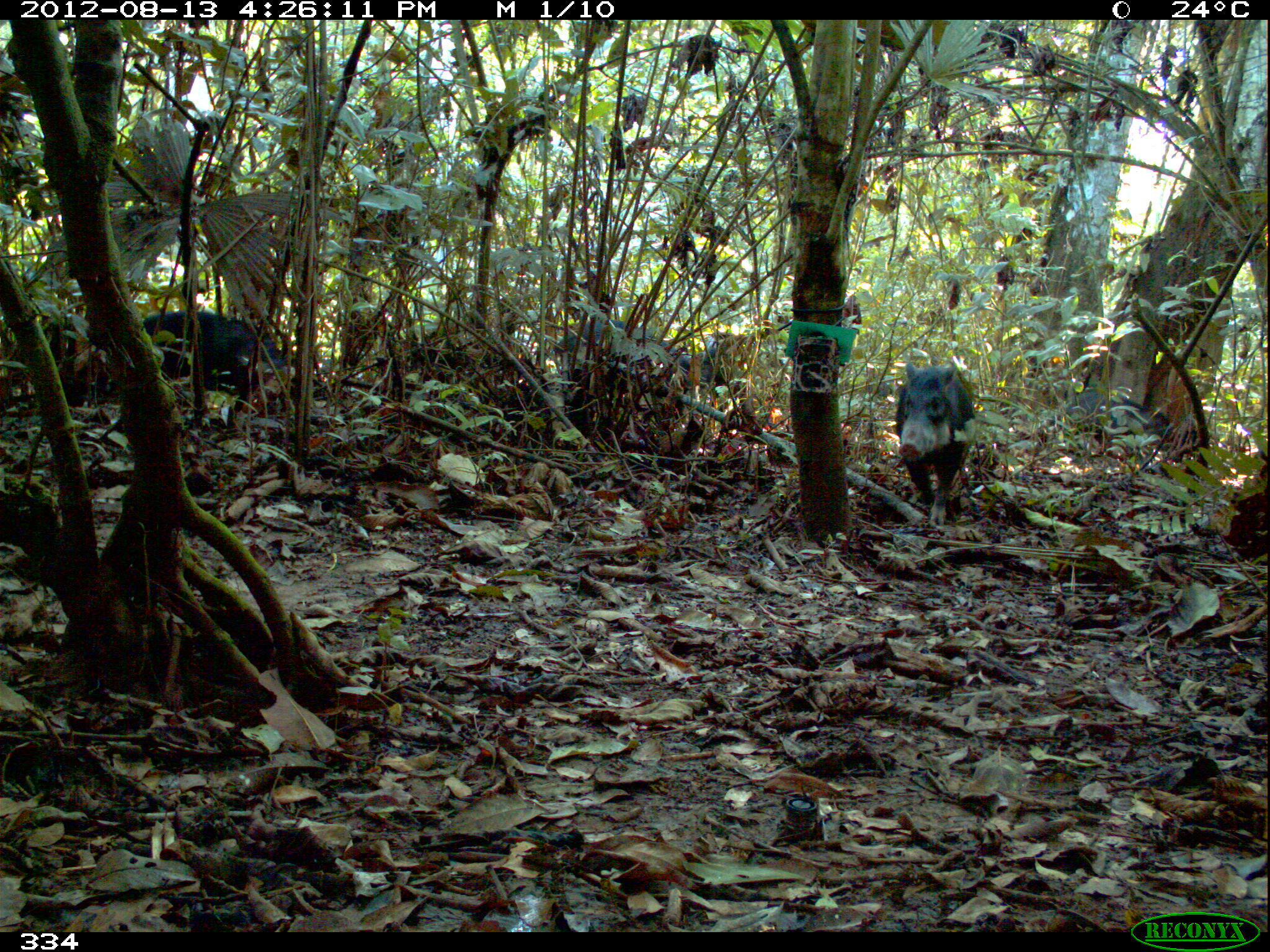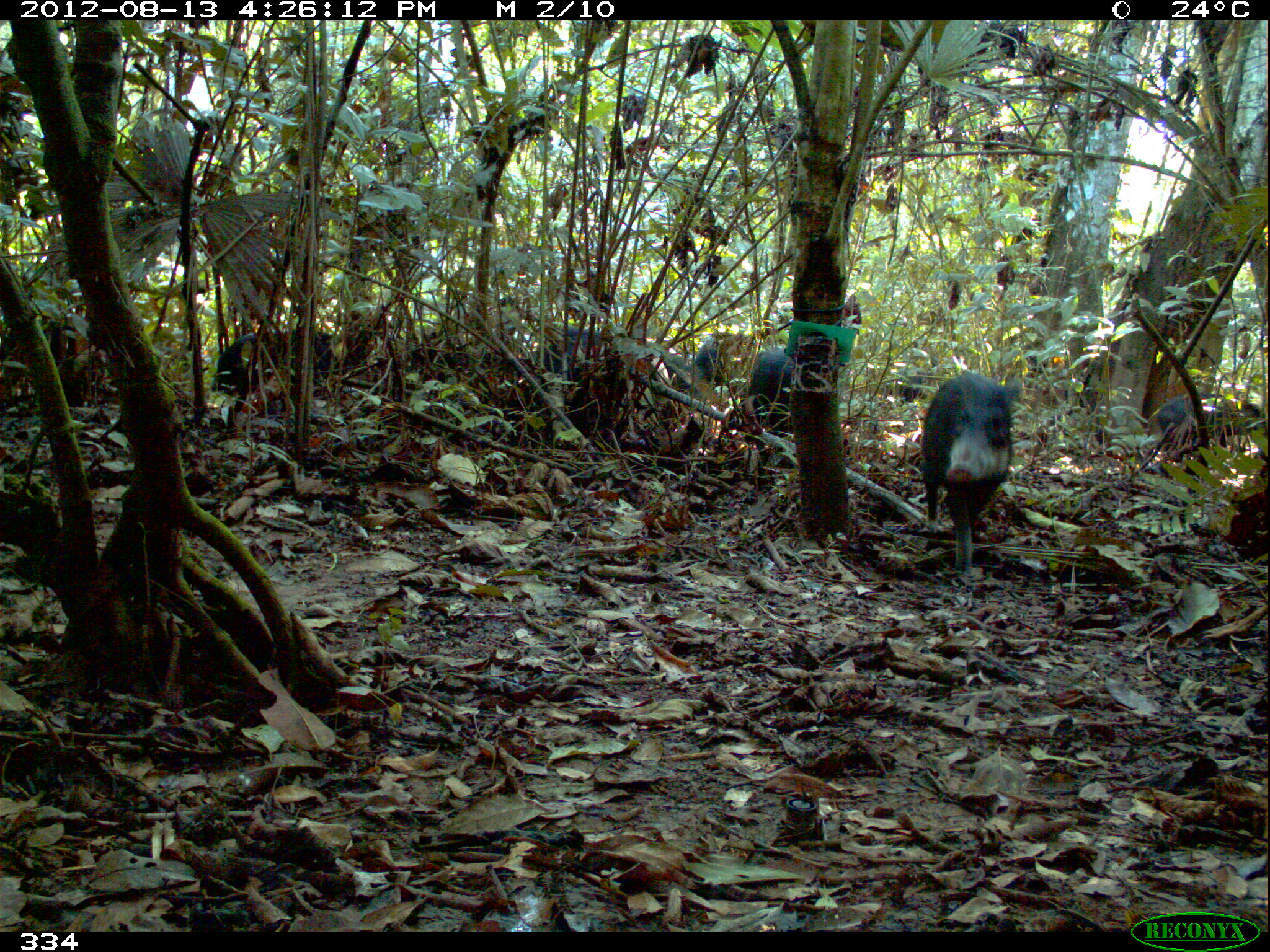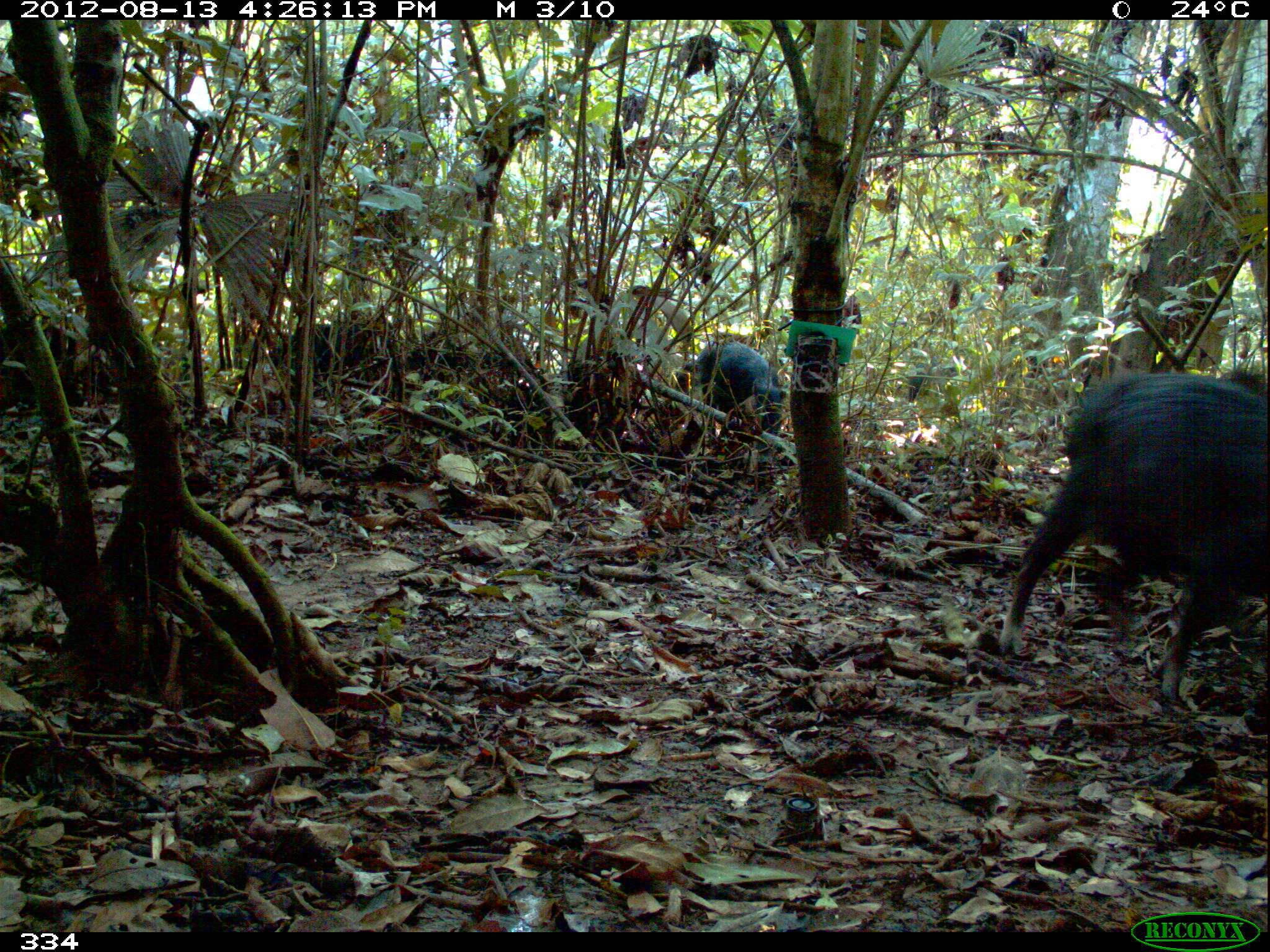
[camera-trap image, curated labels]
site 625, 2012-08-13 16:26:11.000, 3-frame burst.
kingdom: Animalia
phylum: Chordata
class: Mammalia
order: Artiodactyla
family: Tayassuidae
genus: Tayassu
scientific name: Tayassu pecari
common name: white-lipped peccary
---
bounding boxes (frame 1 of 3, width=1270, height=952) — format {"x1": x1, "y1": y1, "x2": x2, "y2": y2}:
tayassu pecari: {"x1": 894, "y1": 362, "x2": 976, "y2": 525}; {"x1": 138, "y1": 310, "x2": 296, "y2": 393}; {"x1": 549, "y1": 318, "x2": 699, "y2": 405}; {"x1": 1061, "y1": 389, "x2": 1174, "y2": 448}; {"x1": 697, "y1": 333, "x2": 754, "y2": 419}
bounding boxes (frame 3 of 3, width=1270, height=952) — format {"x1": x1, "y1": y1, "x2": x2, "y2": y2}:
tayassu pecari: {"x1": 998, "y1": 367, "x2": 1270, "y2": 703}; {"x1": 681, "y1": 342, "x2": 781, "y2": 437}; {"x1": 267, "y1": 318, "x2": 369, "y2": 378}; {"x1": 900, "y1": 348, "x2": 931, "y2": 403}